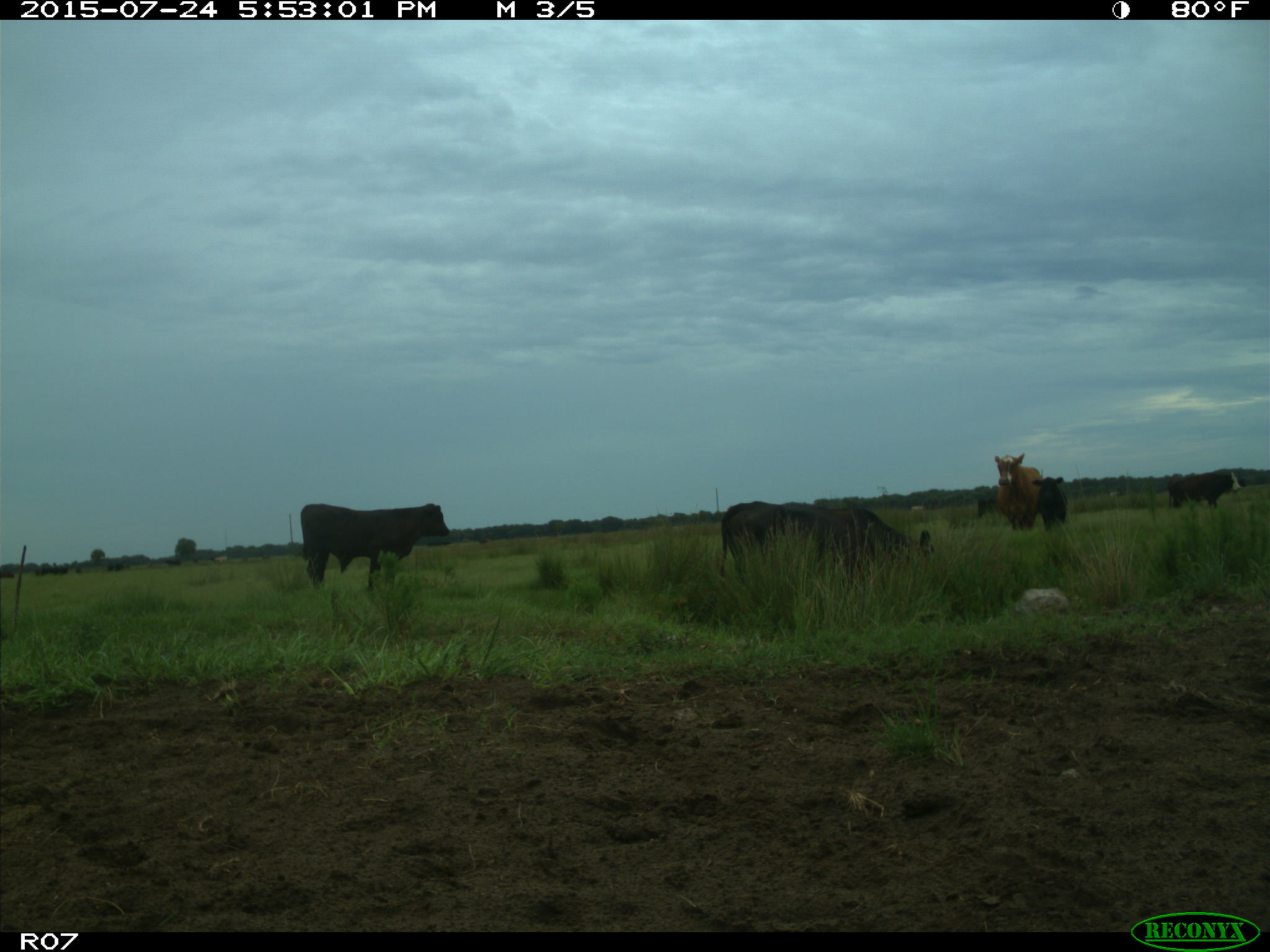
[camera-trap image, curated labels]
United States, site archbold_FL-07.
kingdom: Animalia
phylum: Chordata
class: Mammalia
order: Artiodactyla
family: Bovidae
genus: Bos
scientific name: Bos taurus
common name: domestic cow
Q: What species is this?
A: Bos taurus (domestic cow).